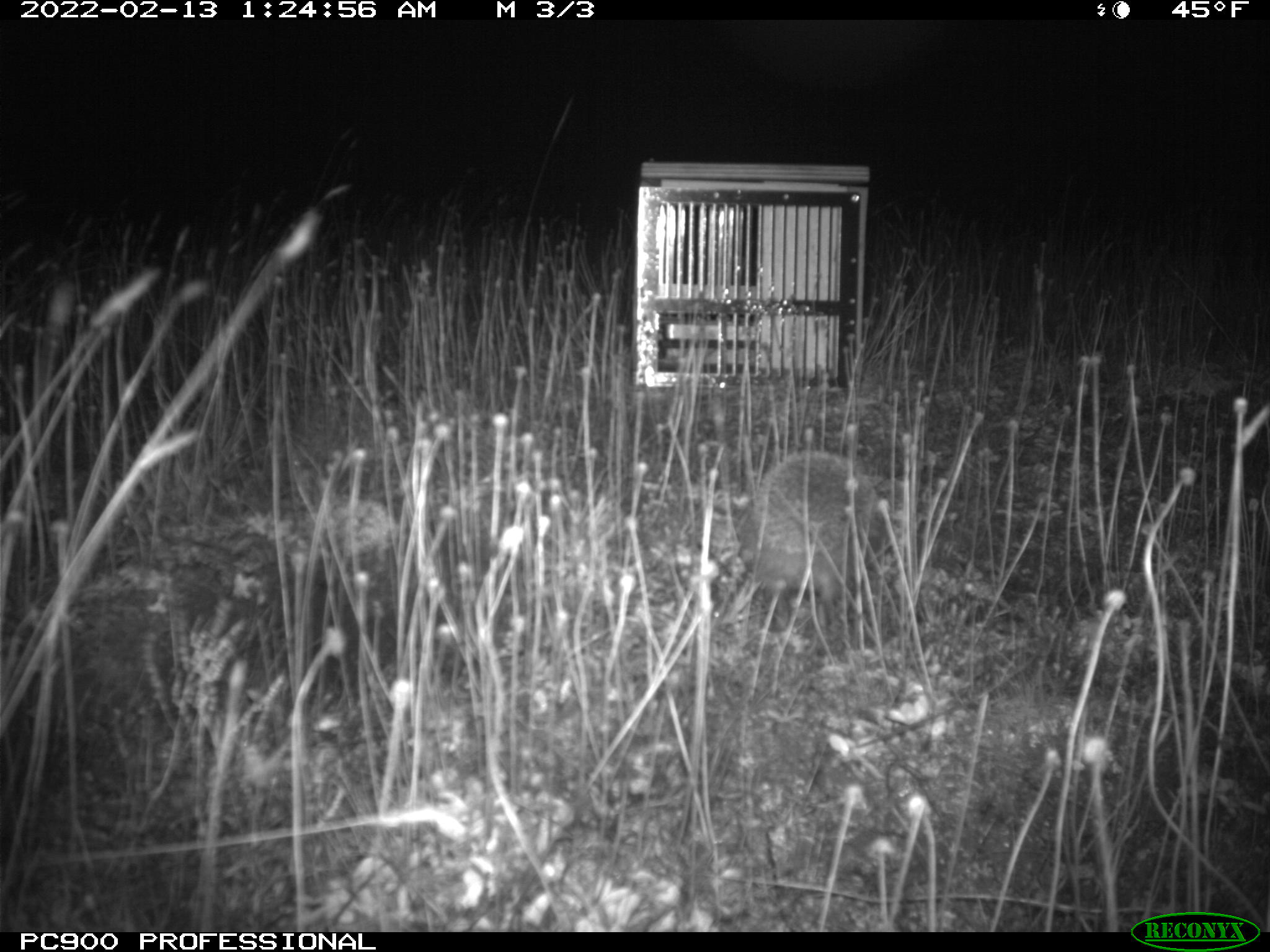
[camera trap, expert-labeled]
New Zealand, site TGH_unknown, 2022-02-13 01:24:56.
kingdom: Animalia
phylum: Chordata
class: Mammalia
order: Eulipotyphla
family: Erinaceidae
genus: Erinaceus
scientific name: Erinaceus europaeus europaeus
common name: european hedgehog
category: hedgehog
Hedgehog (european hedgehog) (Erinaceus europaeus europaeus).